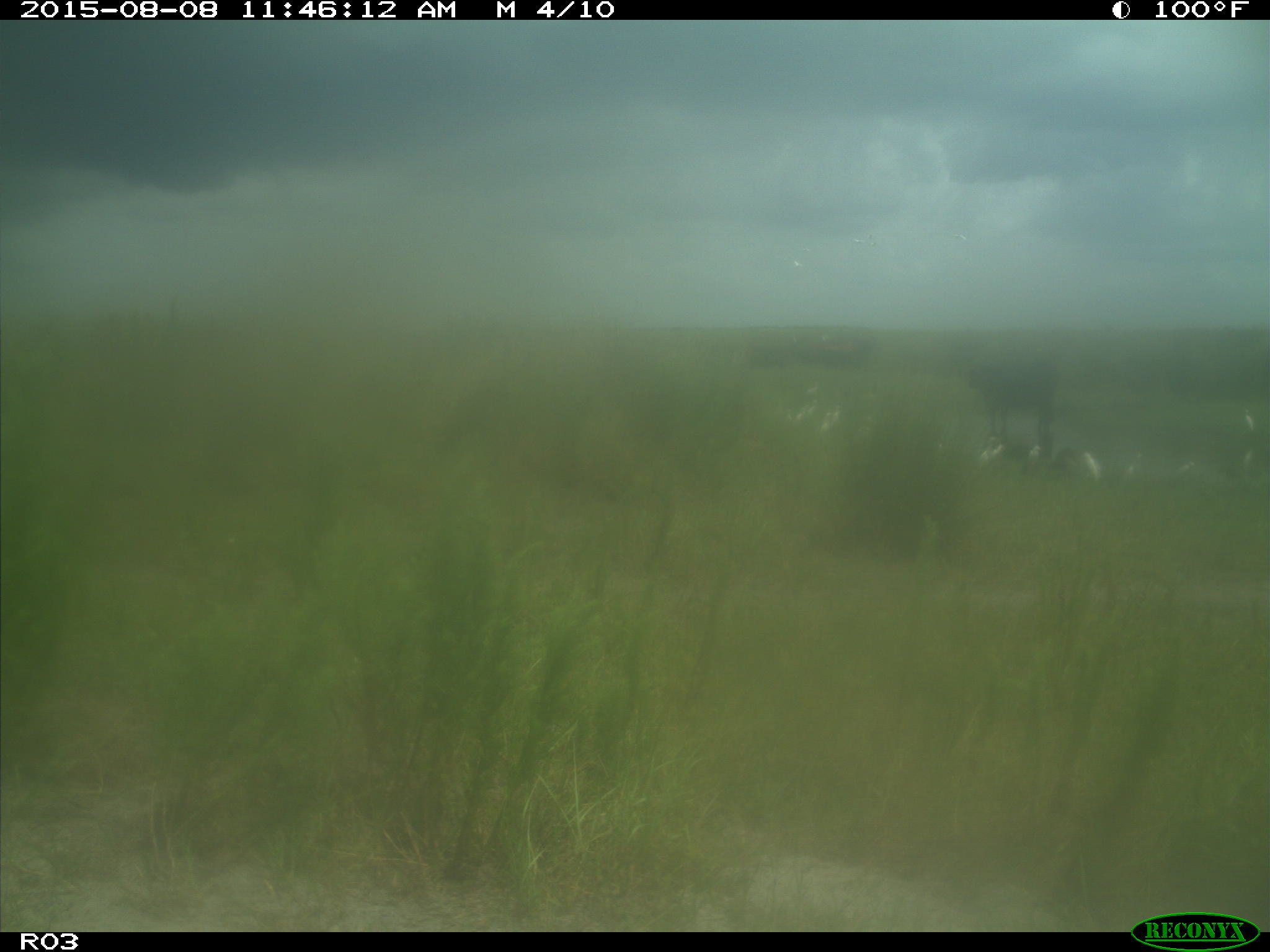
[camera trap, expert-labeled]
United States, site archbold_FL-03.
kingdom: Animalia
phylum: Chordata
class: Mammalia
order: Artiodactyla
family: Bovidae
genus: Bos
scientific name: Bos taurus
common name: domestic cow